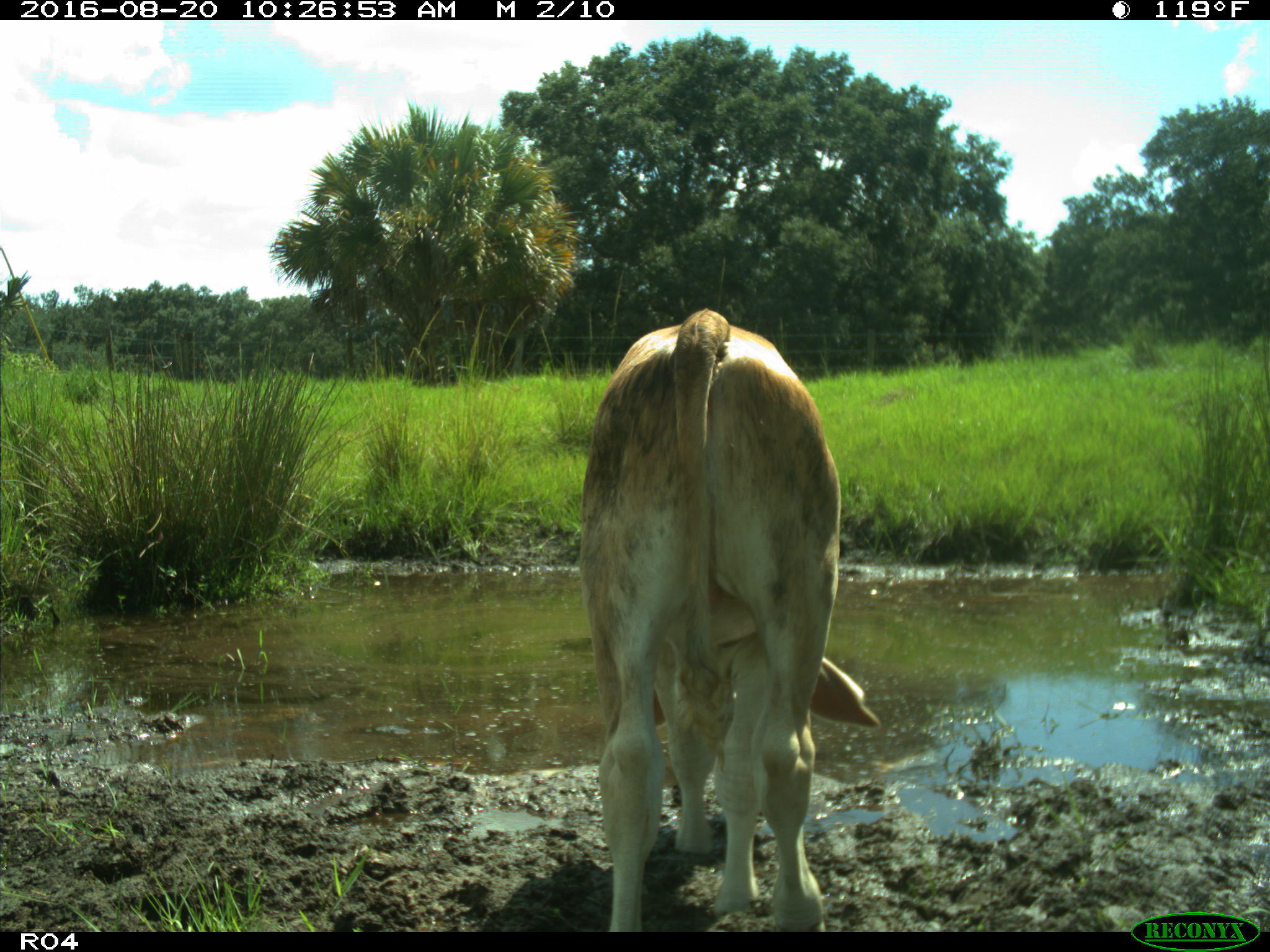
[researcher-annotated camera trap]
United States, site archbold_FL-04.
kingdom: Animalia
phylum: Chordata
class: Mammalia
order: Artiodactyla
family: Bovidae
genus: Bos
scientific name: Bos taurus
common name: domestic cow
Bos taurus (domestic cow).